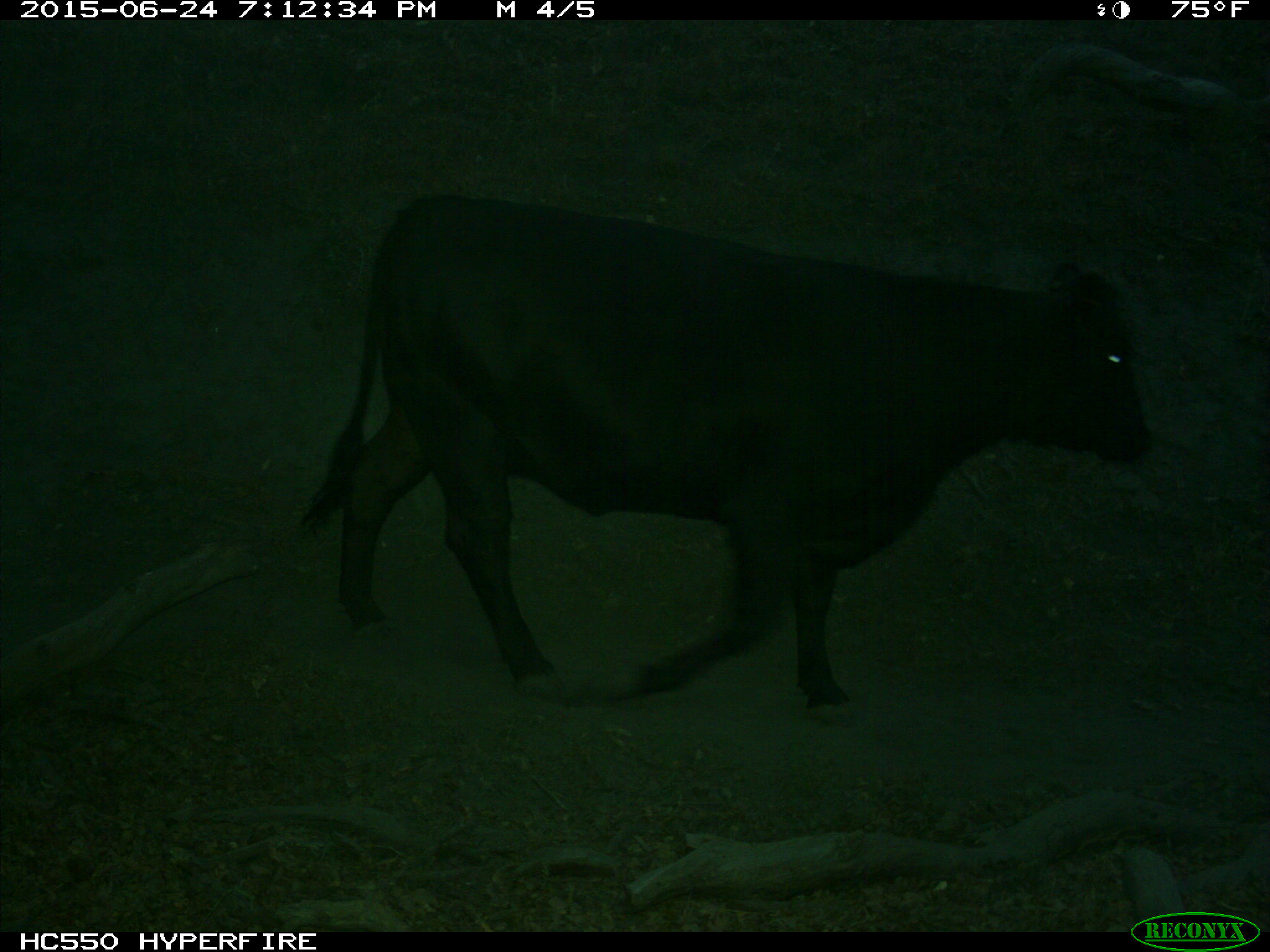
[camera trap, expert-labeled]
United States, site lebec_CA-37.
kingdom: Animalia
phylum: Chordata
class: Mammalia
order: Artiodactyla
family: Bovidae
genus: Bos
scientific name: Bos taurus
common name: domestic cow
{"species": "Bos taurus (domestic cow)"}